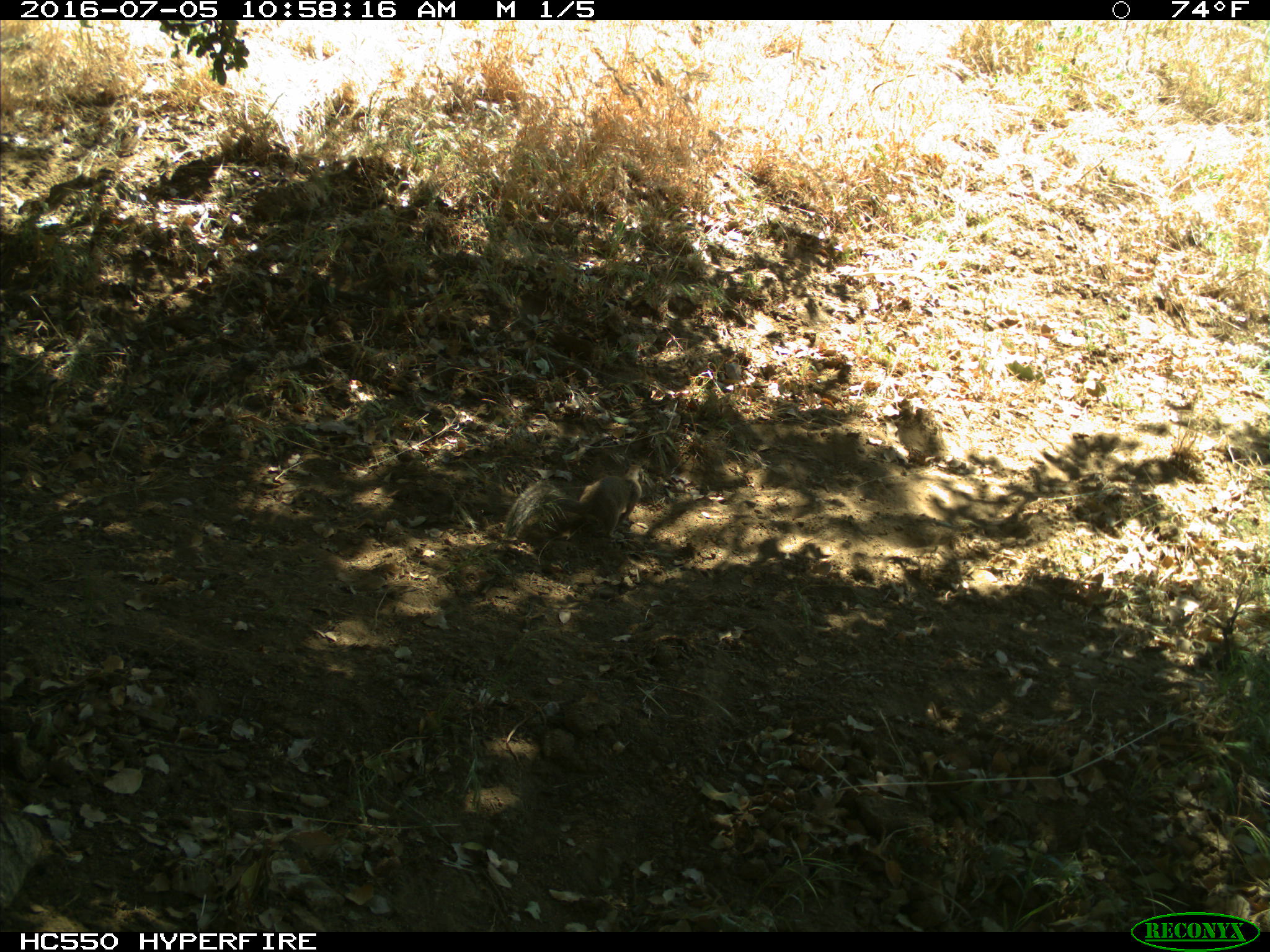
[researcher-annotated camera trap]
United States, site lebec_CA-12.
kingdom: Animalia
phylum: Chordata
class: Mammalia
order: Rodentia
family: Sciuridae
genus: Otospermophilus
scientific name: Otospermophilus beecheyi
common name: california ground squirrel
Otospermophilus beecheyi (california ground squirrel).